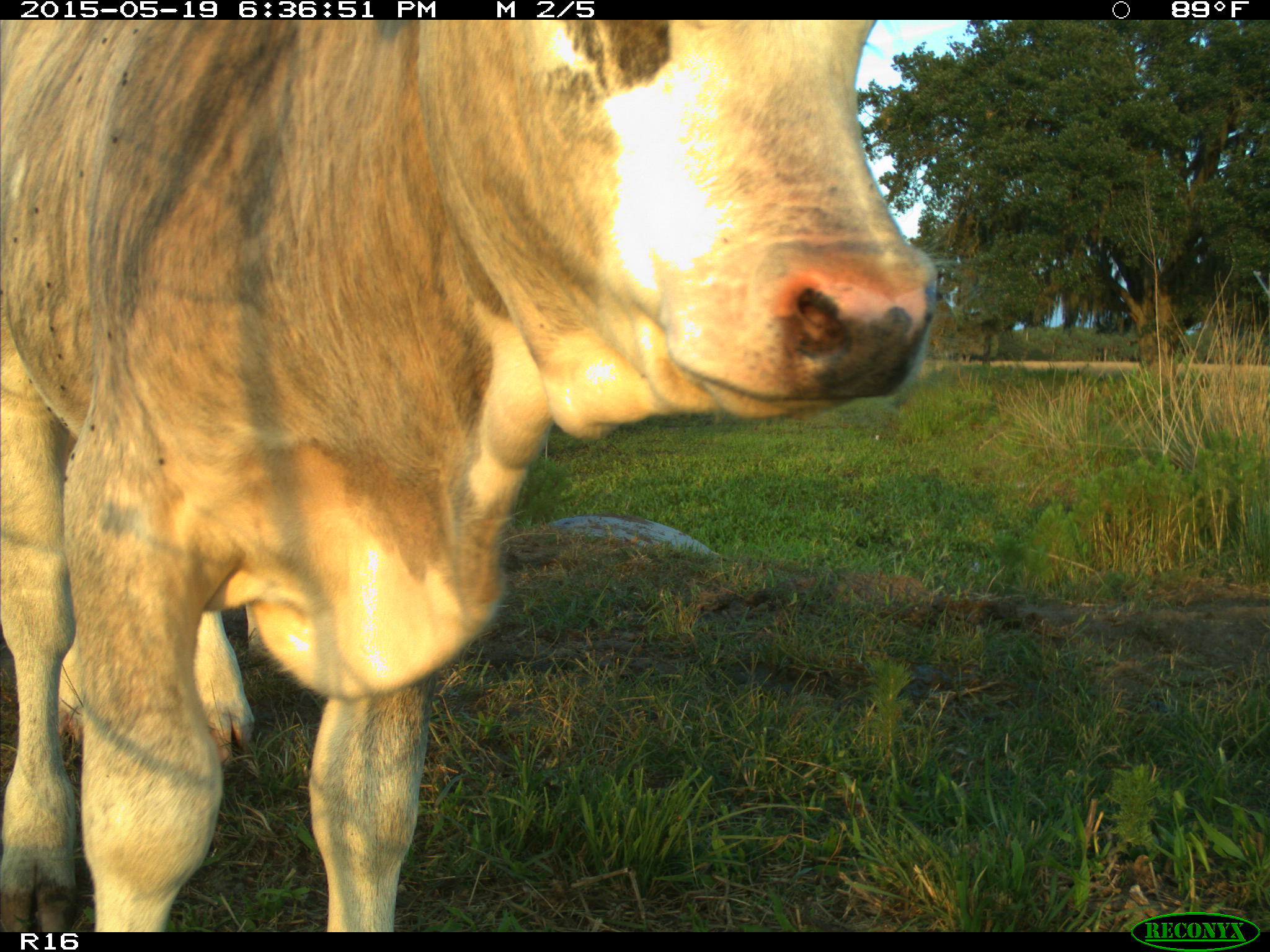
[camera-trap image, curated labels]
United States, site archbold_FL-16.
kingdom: Animalia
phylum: Chordata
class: Mammalia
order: Artiodactyla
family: Bovidae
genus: Bos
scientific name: Bos taurus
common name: domestic cow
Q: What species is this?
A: Bos taurus (domestic cow).